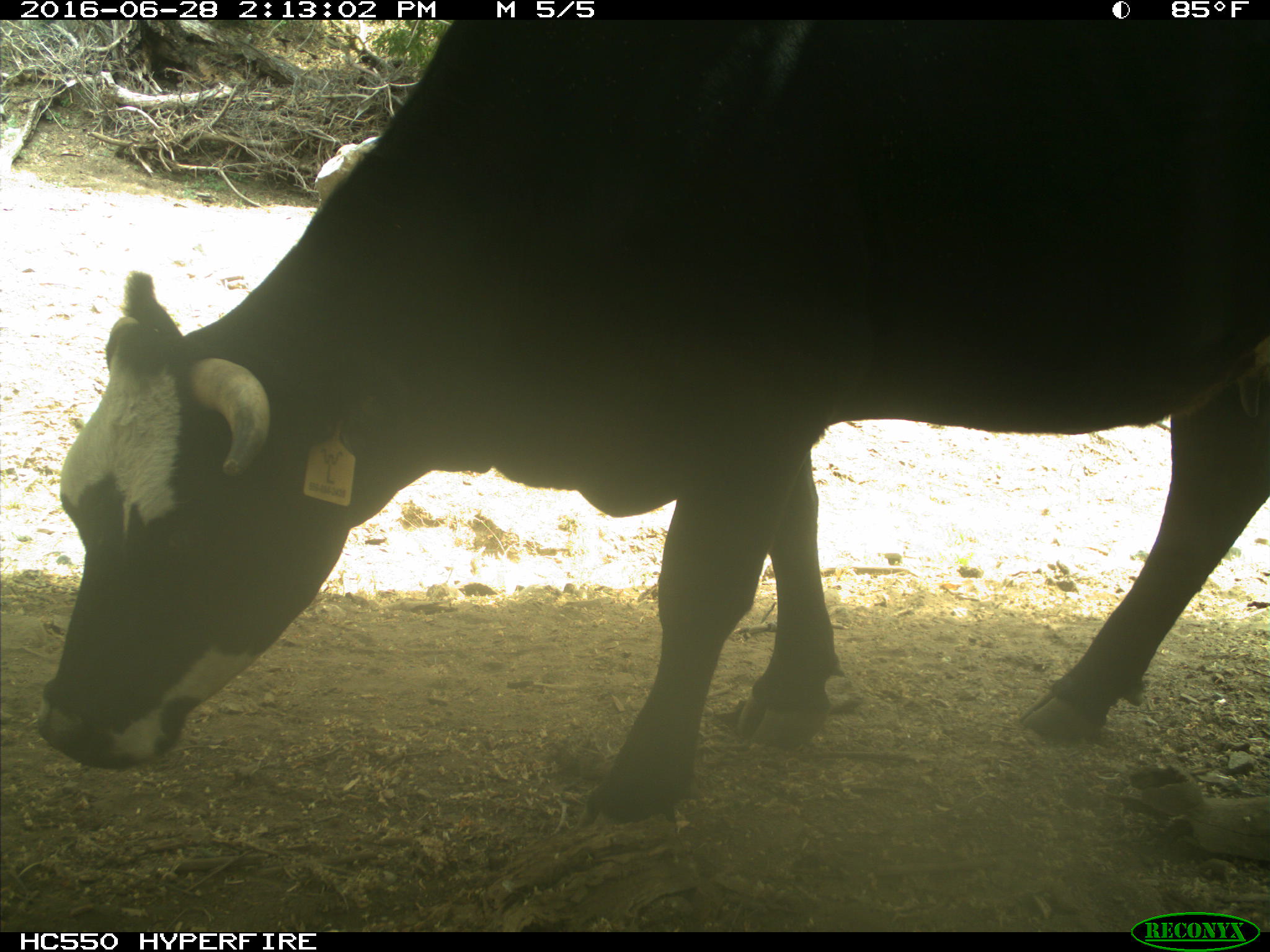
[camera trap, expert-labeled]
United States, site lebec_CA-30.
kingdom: Animalia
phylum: Chordata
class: Mammalia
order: Artiodactyla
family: Bovidae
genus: Bos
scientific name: Bos taurus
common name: domestic cow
Bos taurus (domestic cow).